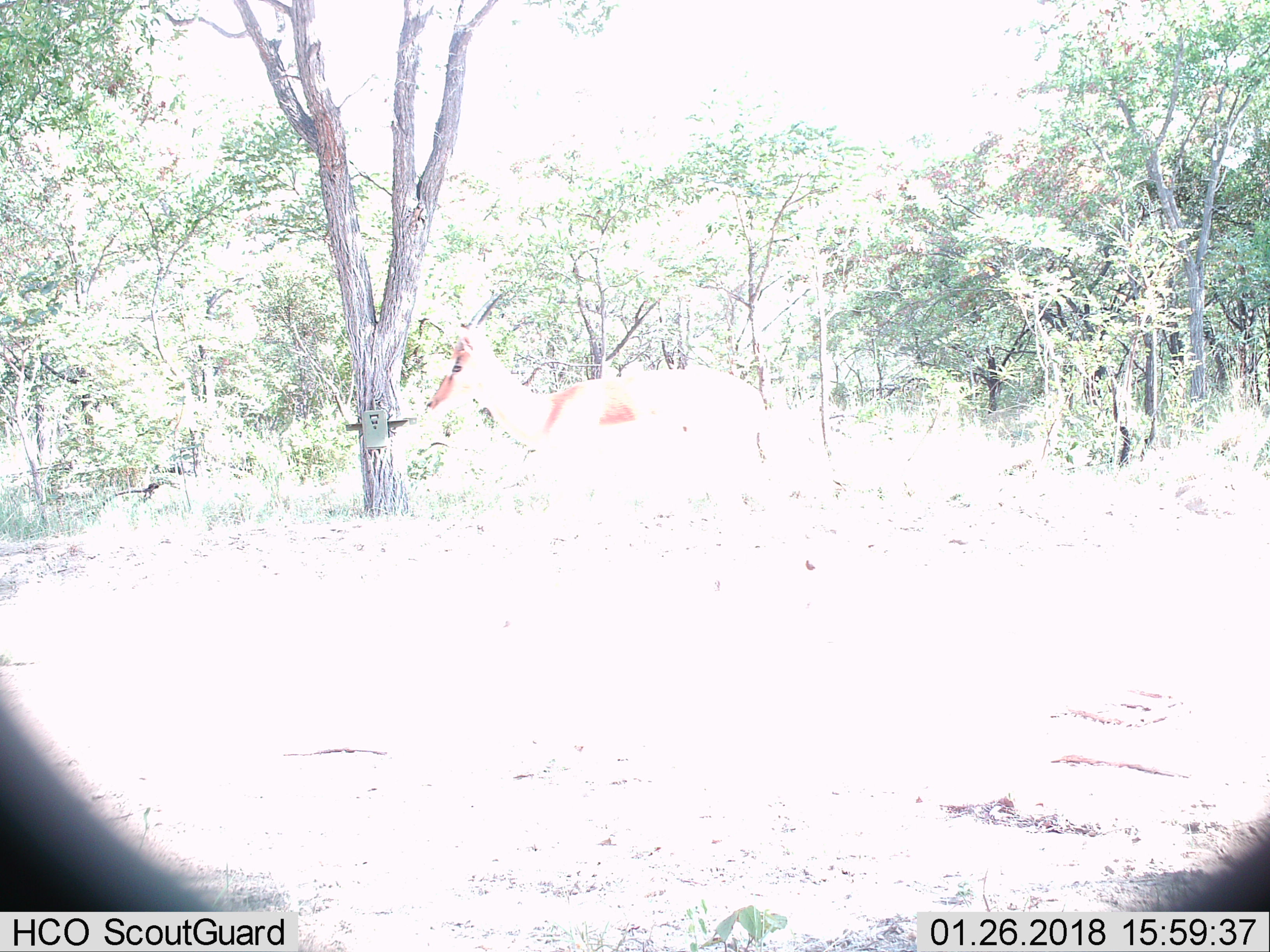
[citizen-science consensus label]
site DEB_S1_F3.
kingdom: Animalia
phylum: Chordata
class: Mammalia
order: Artiodactyla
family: Bovidae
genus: Aepyceros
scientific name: Aepyceros melampus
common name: impala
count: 1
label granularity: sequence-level